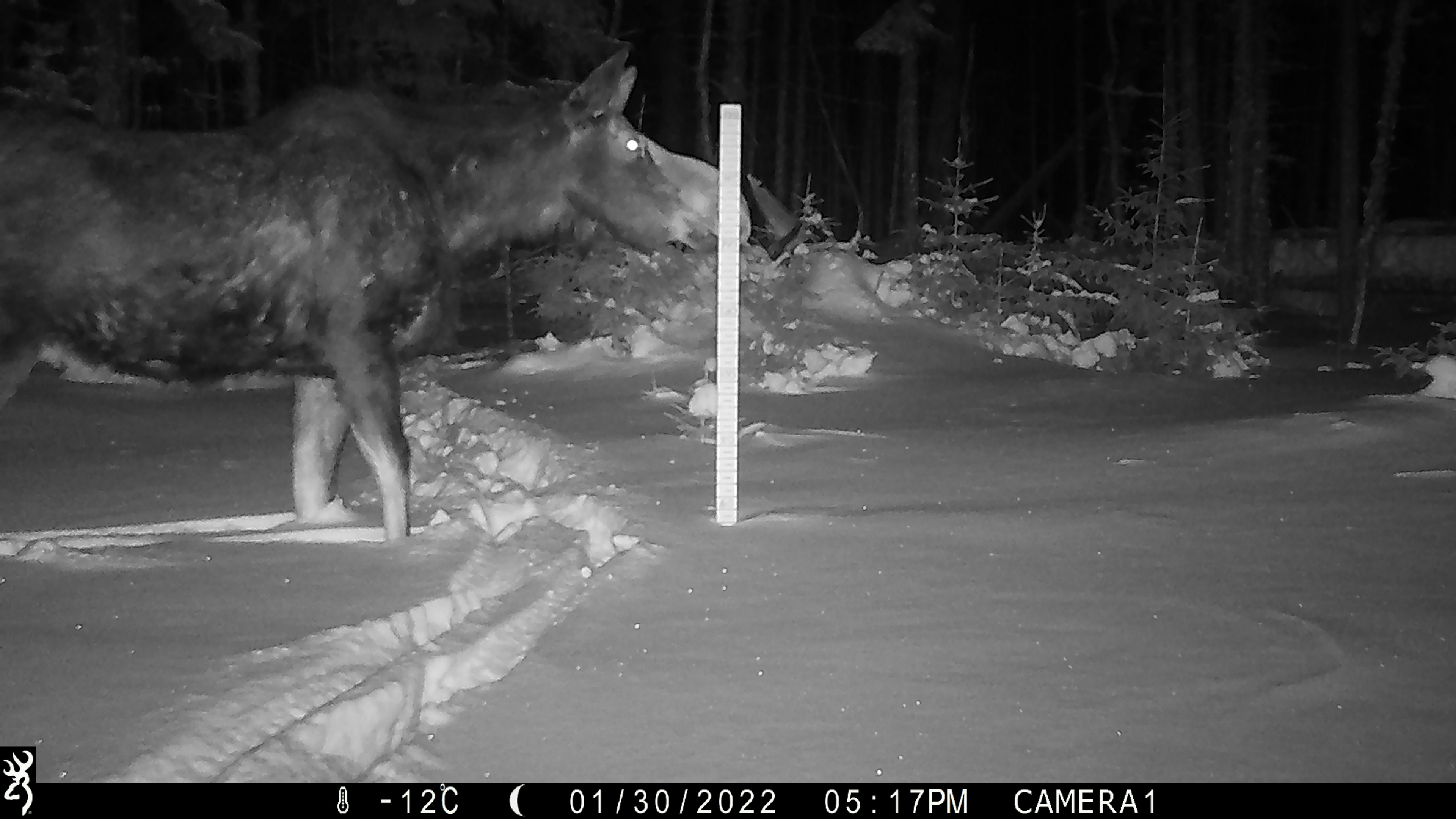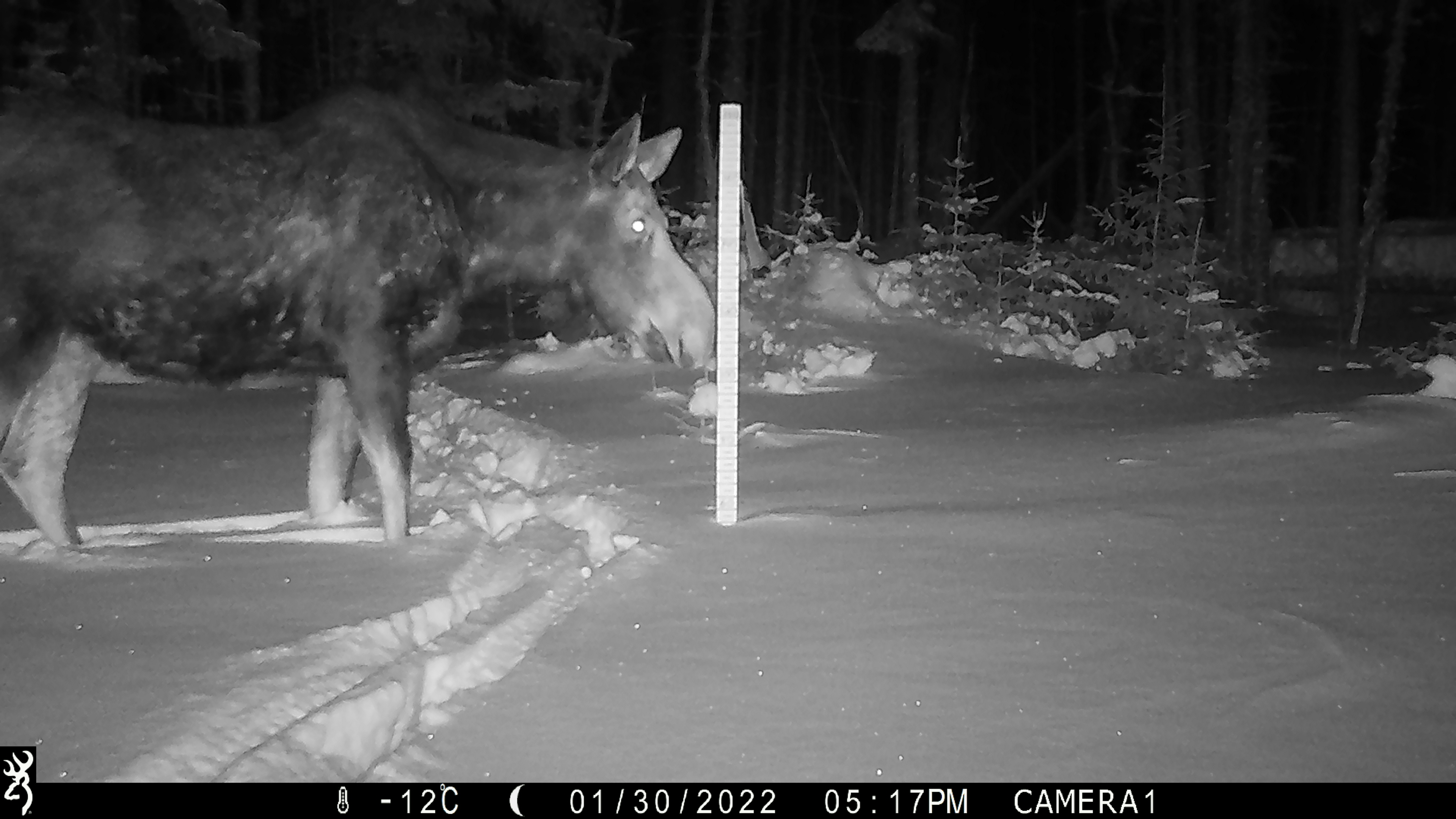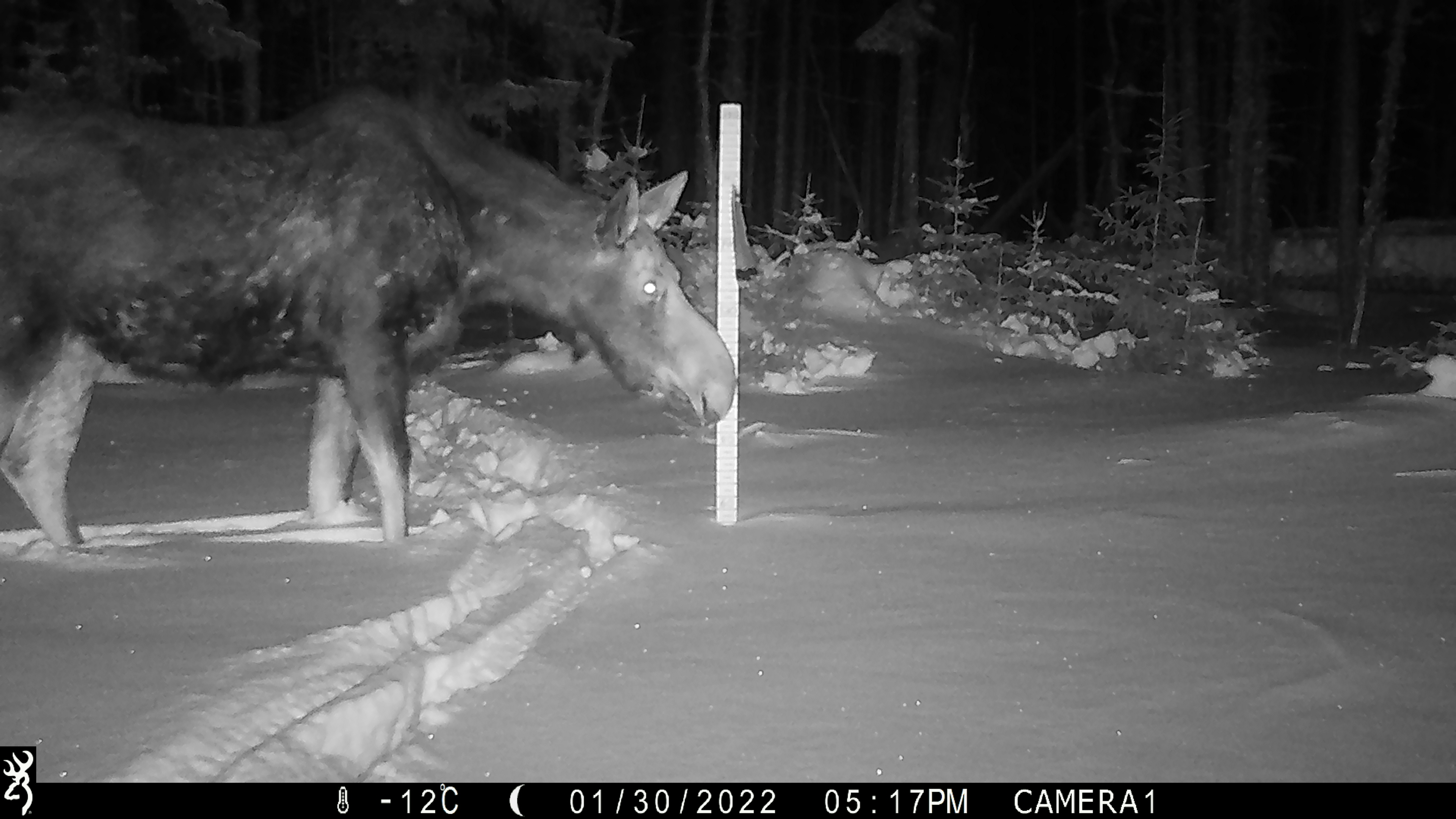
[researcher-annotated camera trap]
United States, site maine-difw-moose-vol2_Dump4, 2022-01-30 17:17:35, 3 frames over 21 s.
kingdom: Animalia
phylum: Chordata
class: Mammalia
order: Artiodactyla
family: Cervidae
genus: Alces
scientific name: Alces alces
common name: moose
Moose (Alces alces).